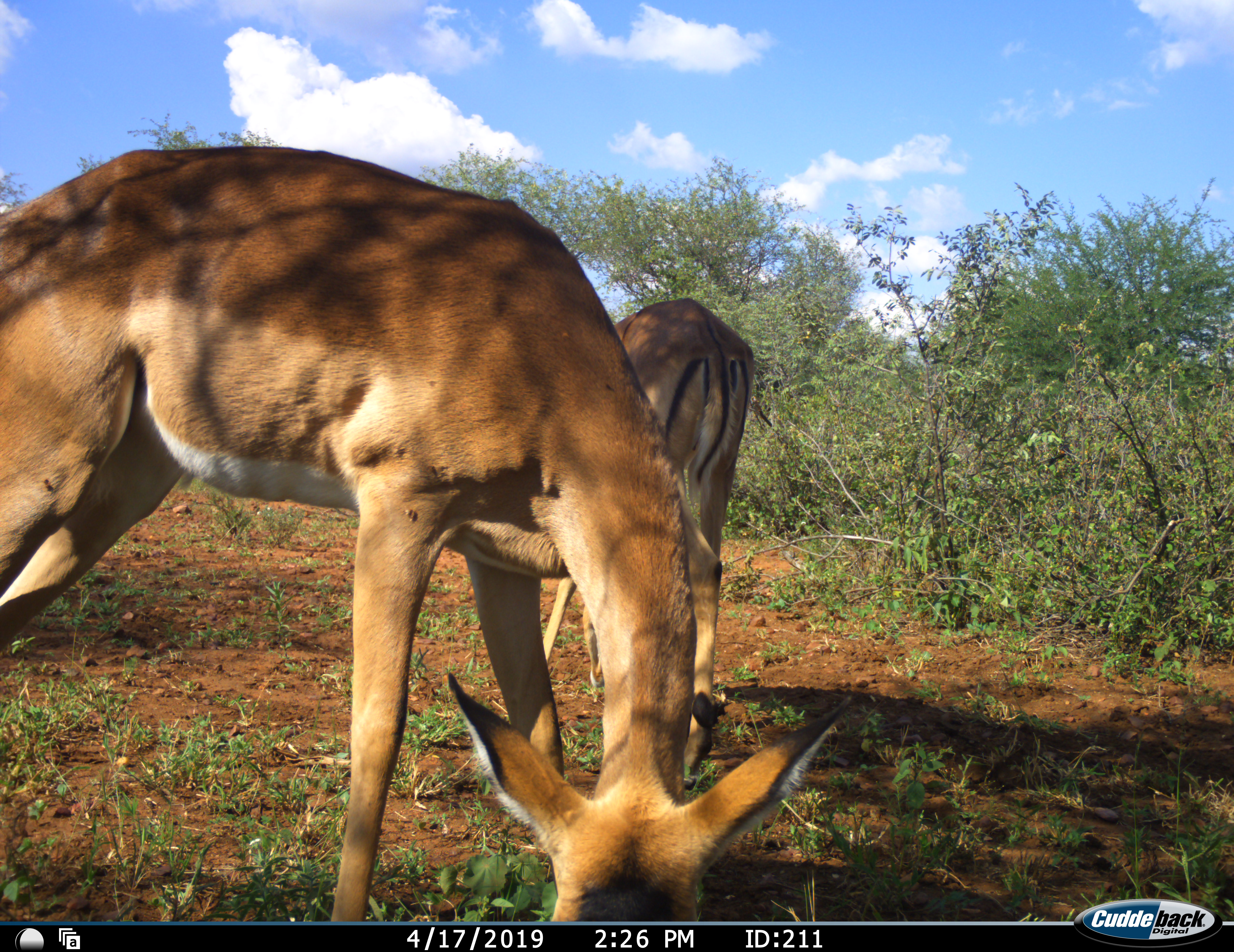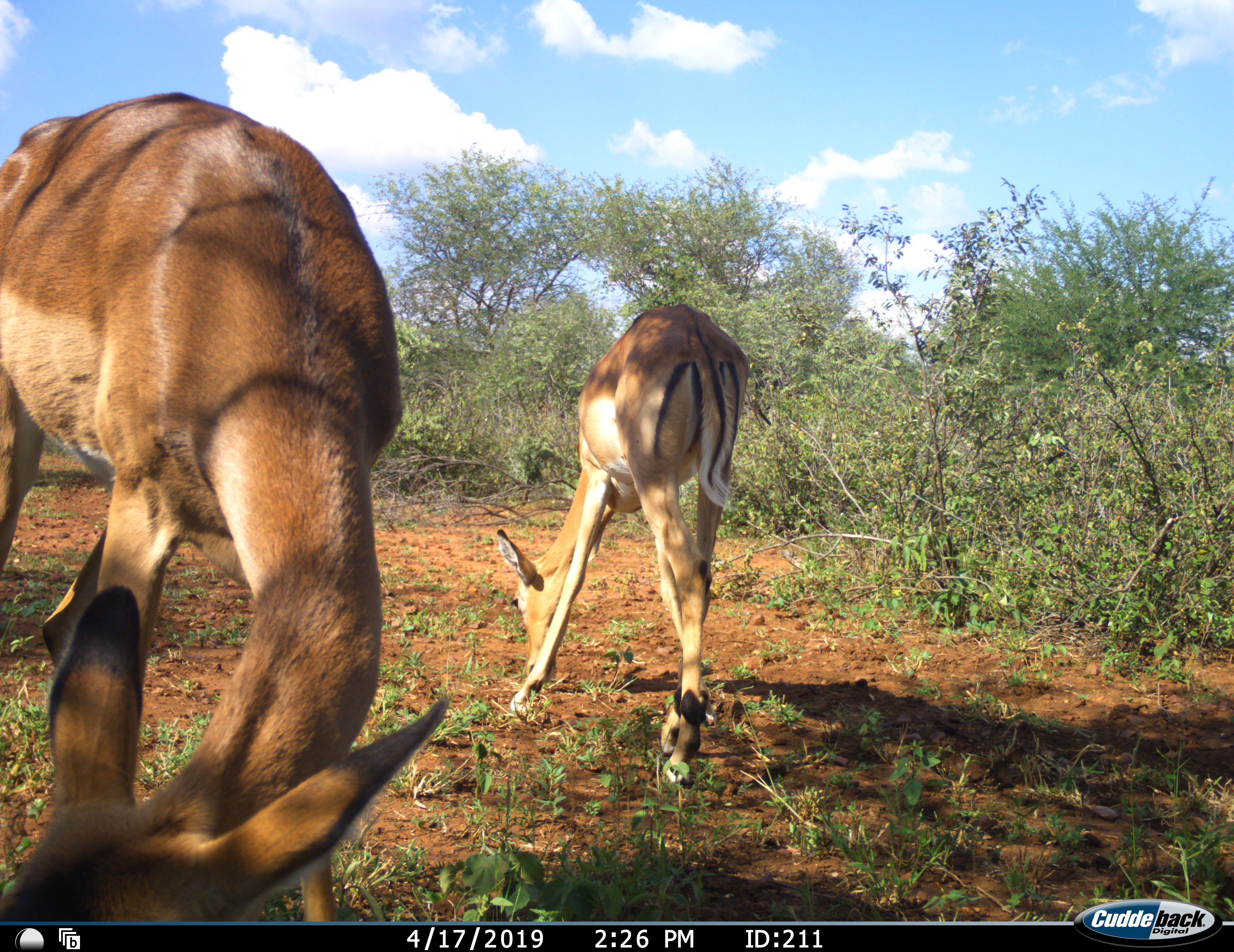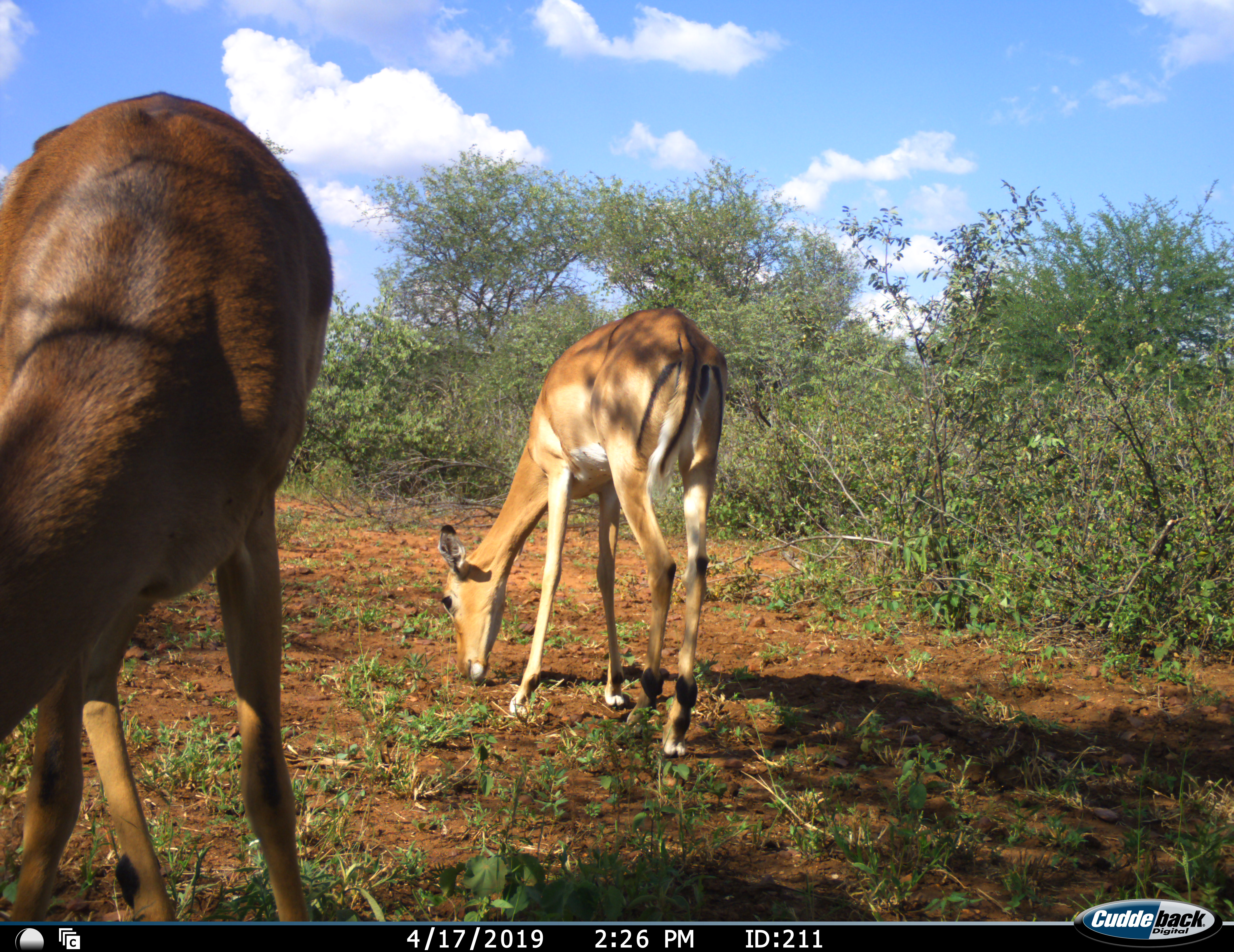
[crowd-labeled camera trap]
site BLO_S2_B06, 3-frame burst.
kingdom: Animalia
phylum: Chordata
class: Mammalia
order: Artiodactyla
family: Bovidae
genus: Aepyceros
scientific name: Aepyceros melampus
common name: impala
Impala (Aepyceros melampus), count 2. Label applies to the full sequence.